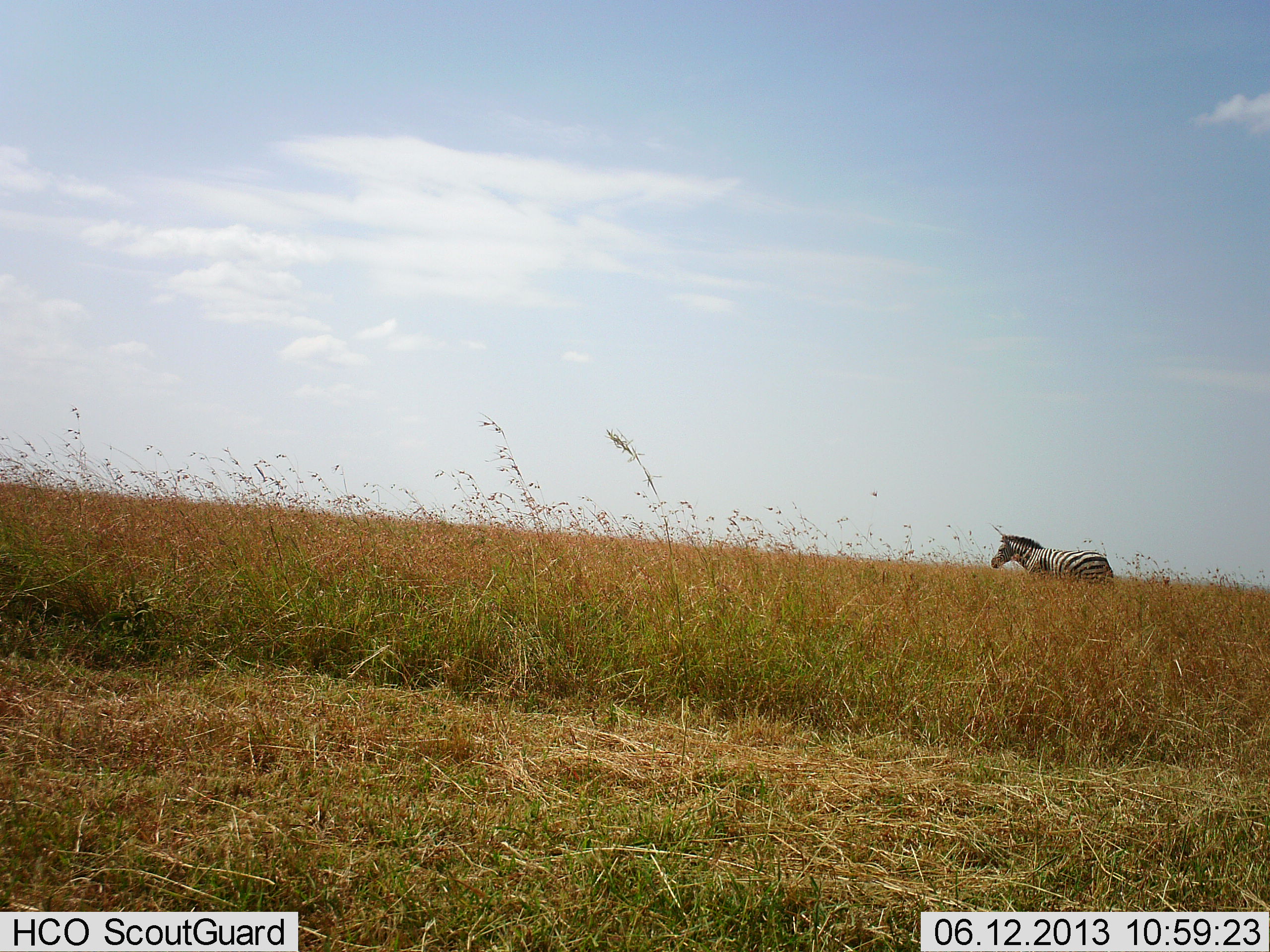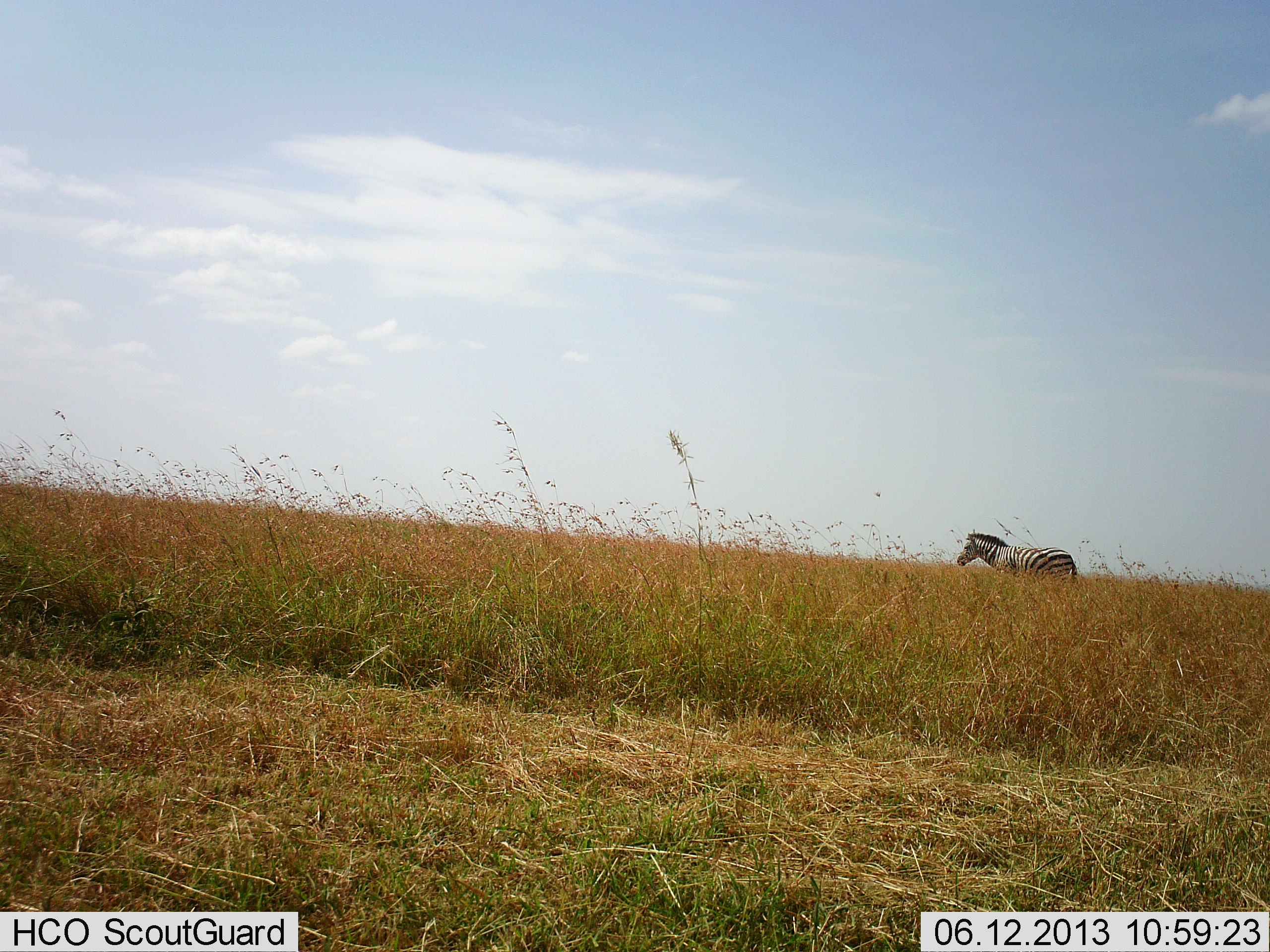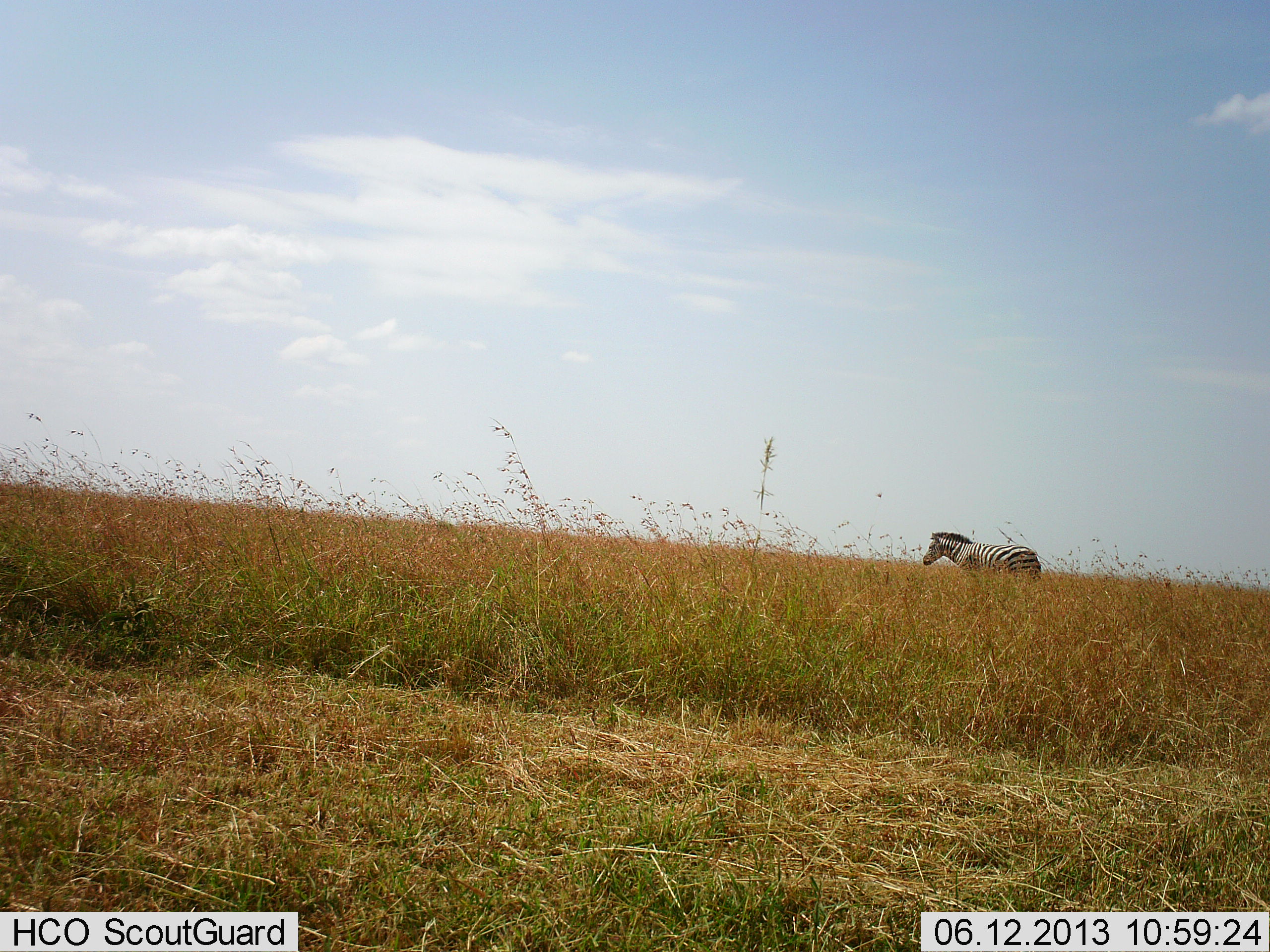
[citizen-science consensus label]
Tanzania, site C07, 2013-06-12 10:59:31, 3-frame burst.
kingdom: Animalia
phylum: Chordata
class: Mammalia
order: Perissodactyla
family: Equidae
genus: Equus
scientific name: Equus quagga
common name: plains zebra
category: zebra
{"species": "zebra (plains zebra) (Equus quagga)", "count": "1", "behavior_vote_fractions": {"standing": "10%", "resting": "0%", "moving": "100%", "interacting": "0%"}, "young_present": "0%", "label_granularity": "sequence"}